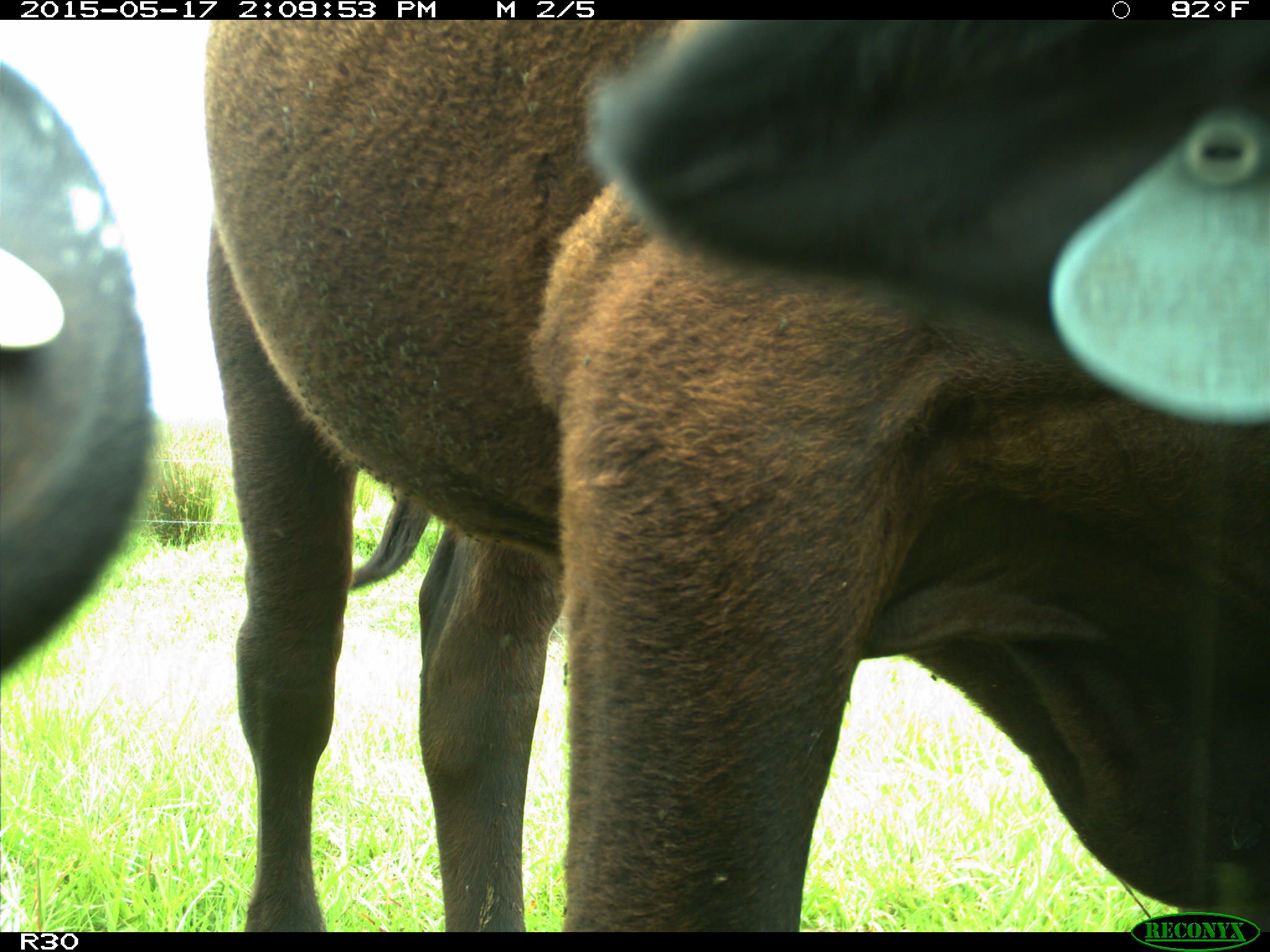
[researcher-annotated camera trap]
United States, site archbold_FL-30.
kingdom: Animalia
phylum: Chordata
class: Mammalia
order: Artiodactyla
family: Bovidae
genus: Bos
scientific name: Bos taurus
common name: domestic cow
Bos taurus (domestic cow).